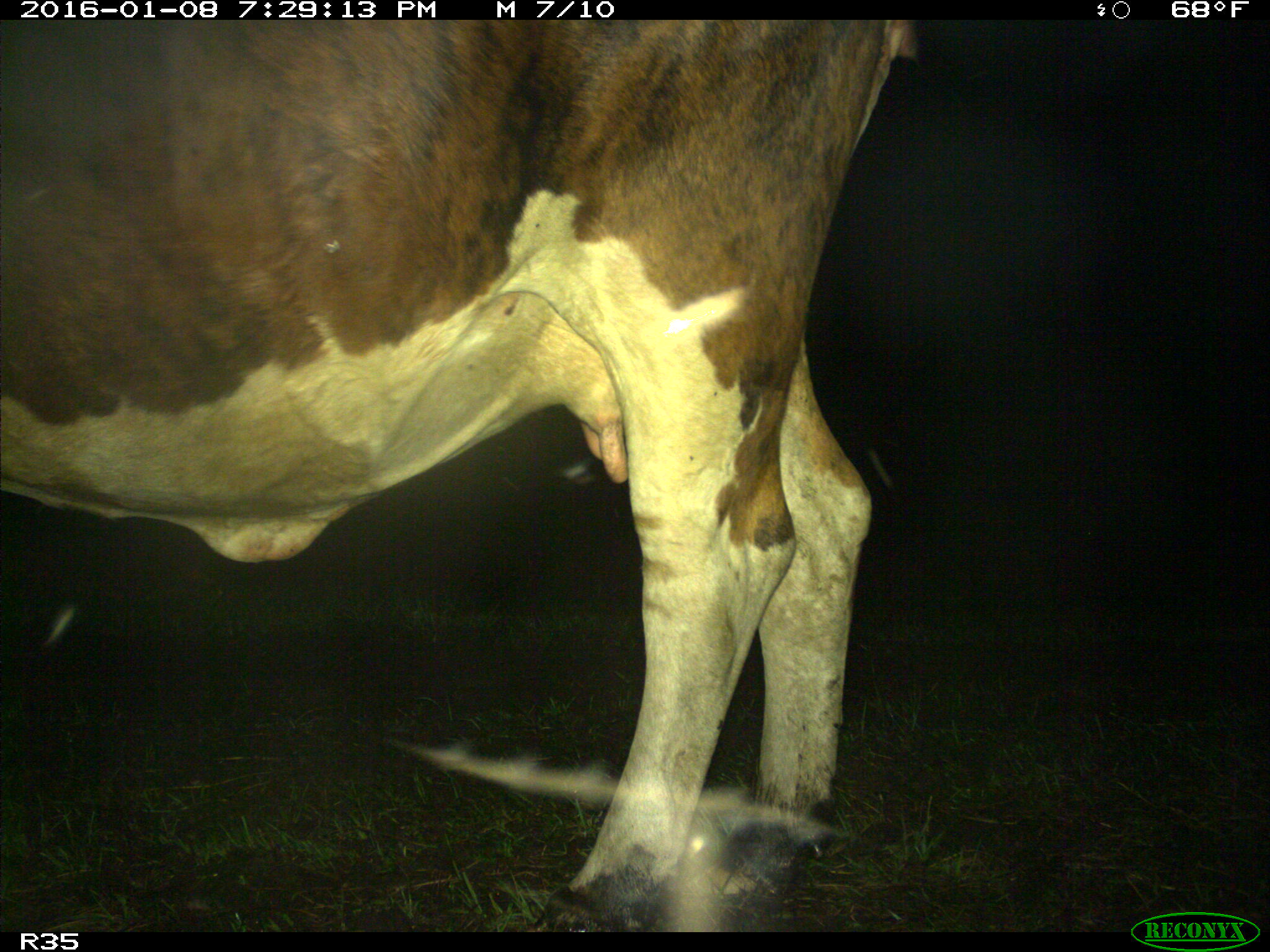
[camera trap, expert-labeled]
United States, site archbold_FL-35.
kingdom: Animalia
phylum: Chordata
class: Mammalia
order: Artiodactyla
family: Bovidae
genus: Bos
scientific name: Bos taurus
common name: domestic cow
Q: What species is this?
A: Bos taurus (domestic cow).